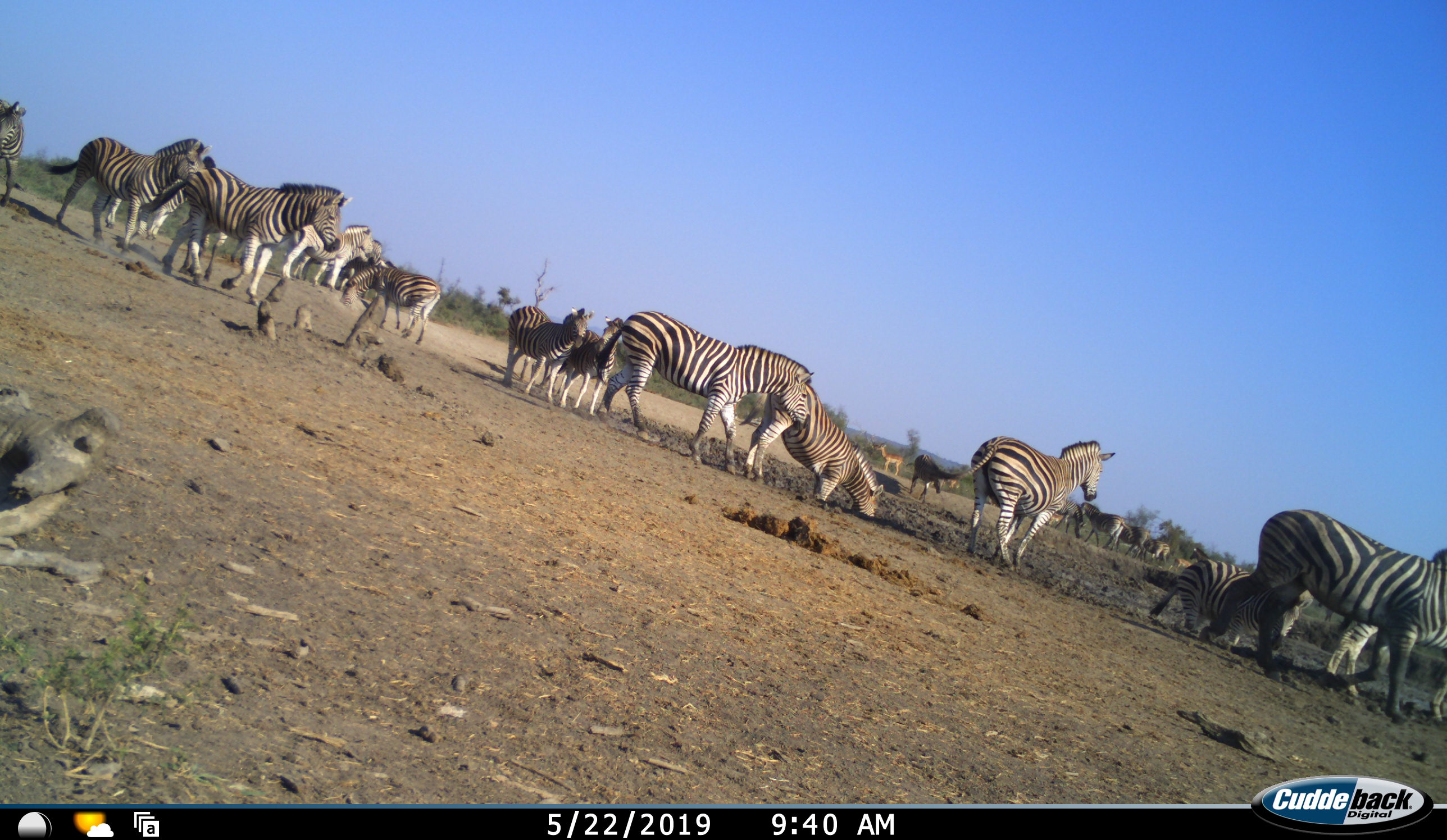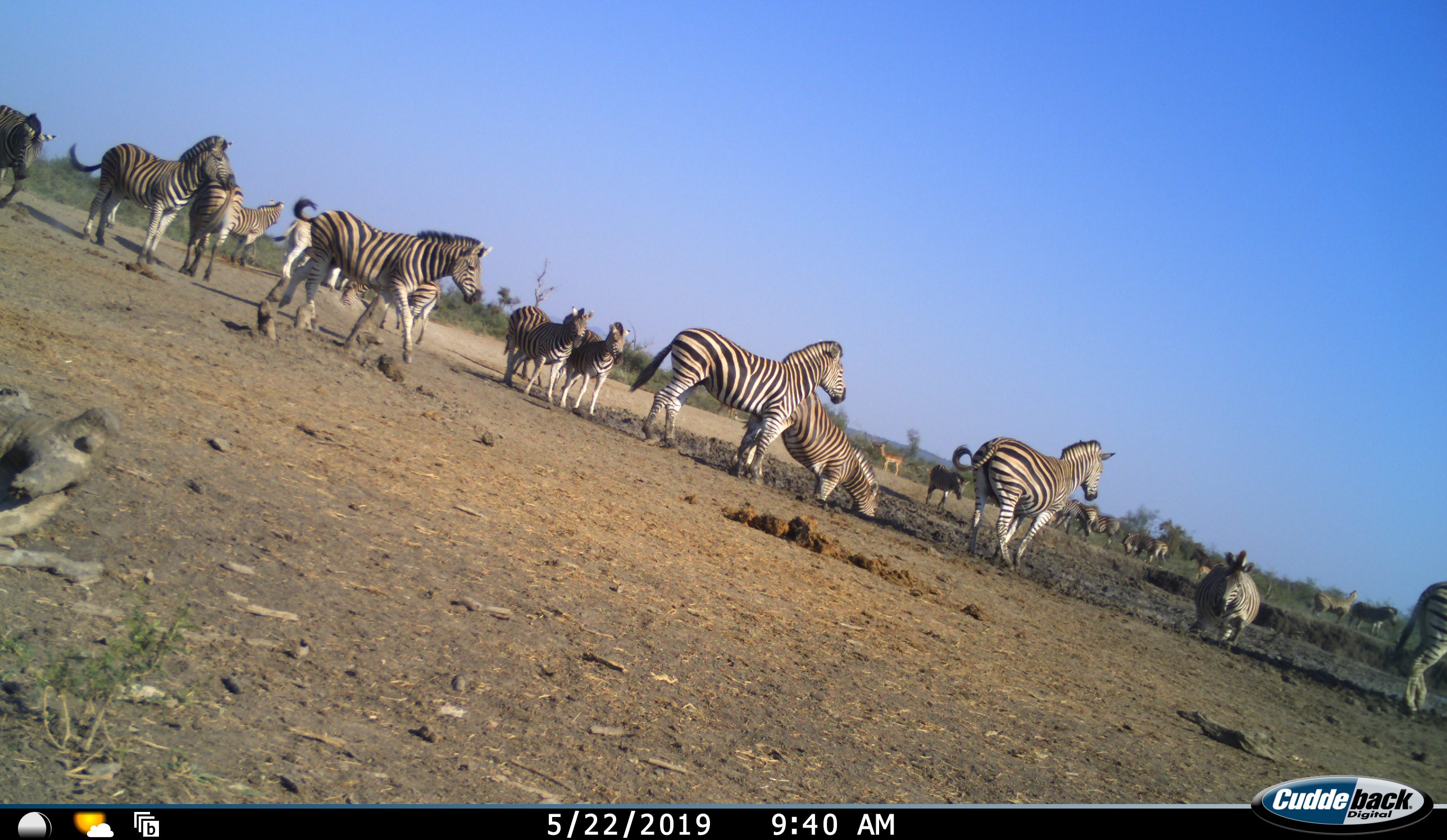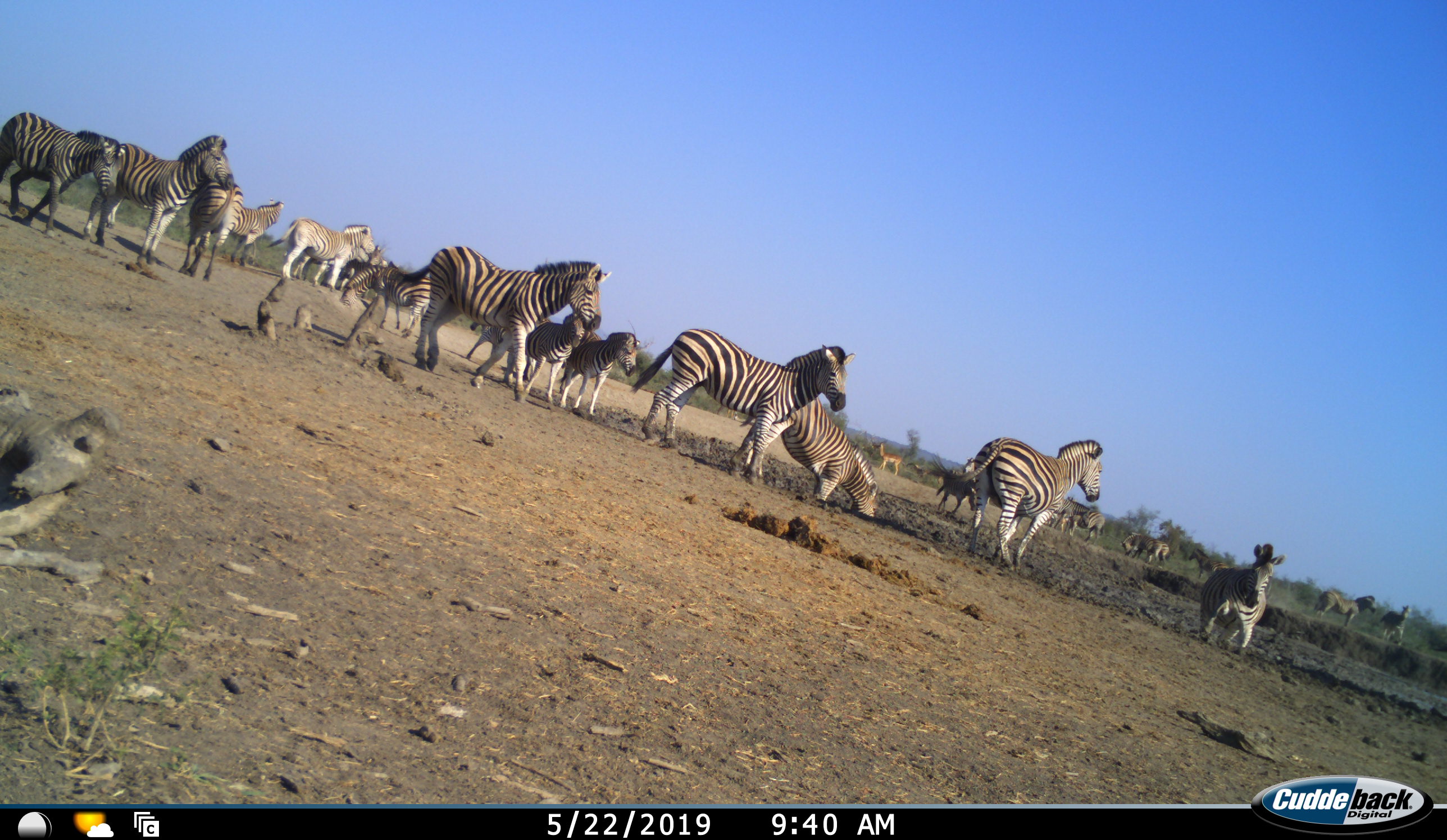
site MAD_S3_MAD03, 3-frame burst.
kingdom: Animalia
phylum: Chordata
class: Mammalia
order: Perissodactyla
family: Equidae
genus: Equus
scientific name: Equus quagga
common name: plains zebra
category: zebraplains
Zebraplains (plains zebra) (Equus quagga), count 11-50. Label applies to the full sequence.